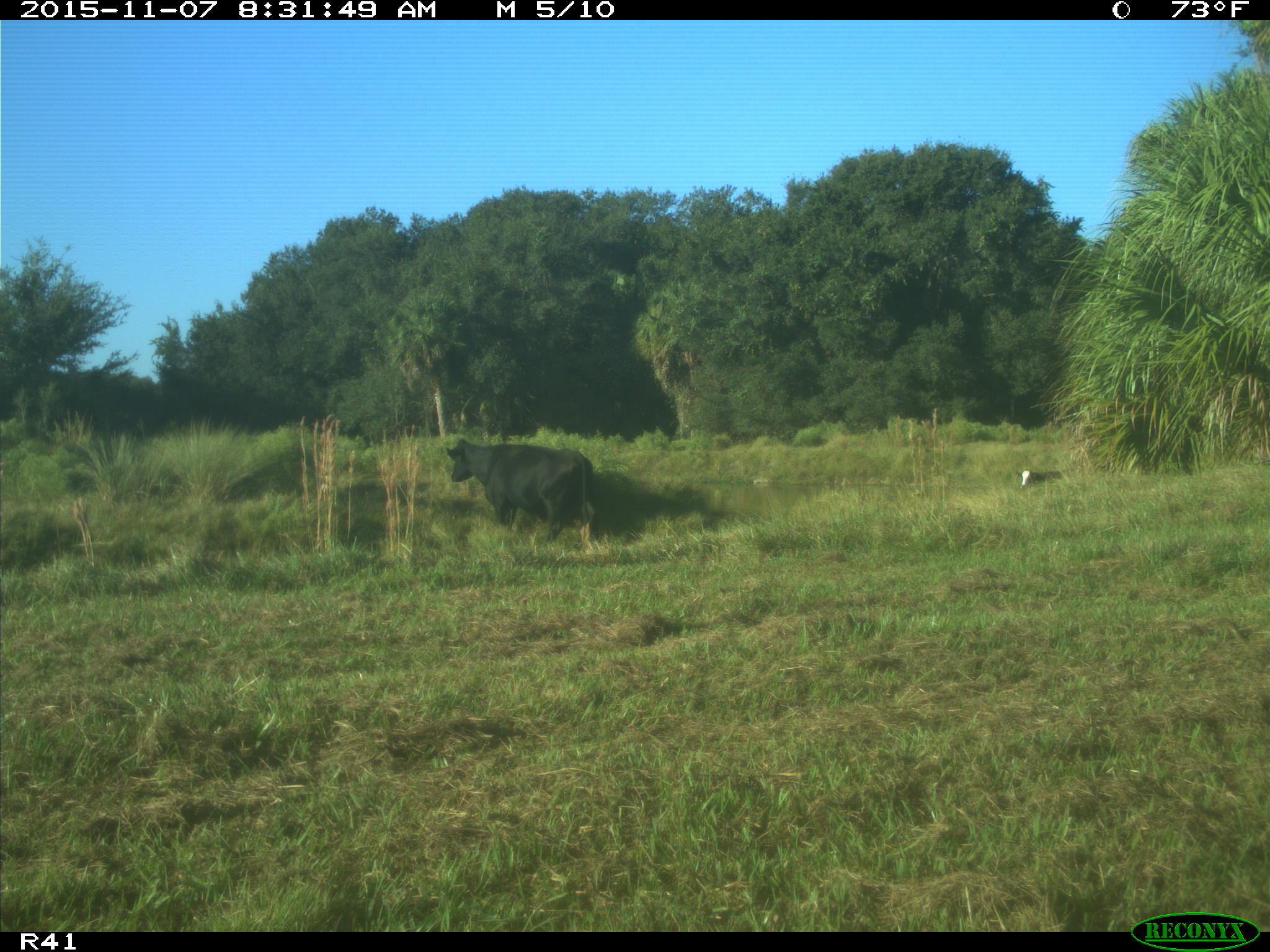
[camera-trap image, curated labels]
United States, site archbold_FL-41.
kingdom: Animalia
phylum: Chordata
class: Mammalia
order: Artiodactyla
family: Bovidae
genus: Bos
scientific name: Bos taurus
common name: domestic cow